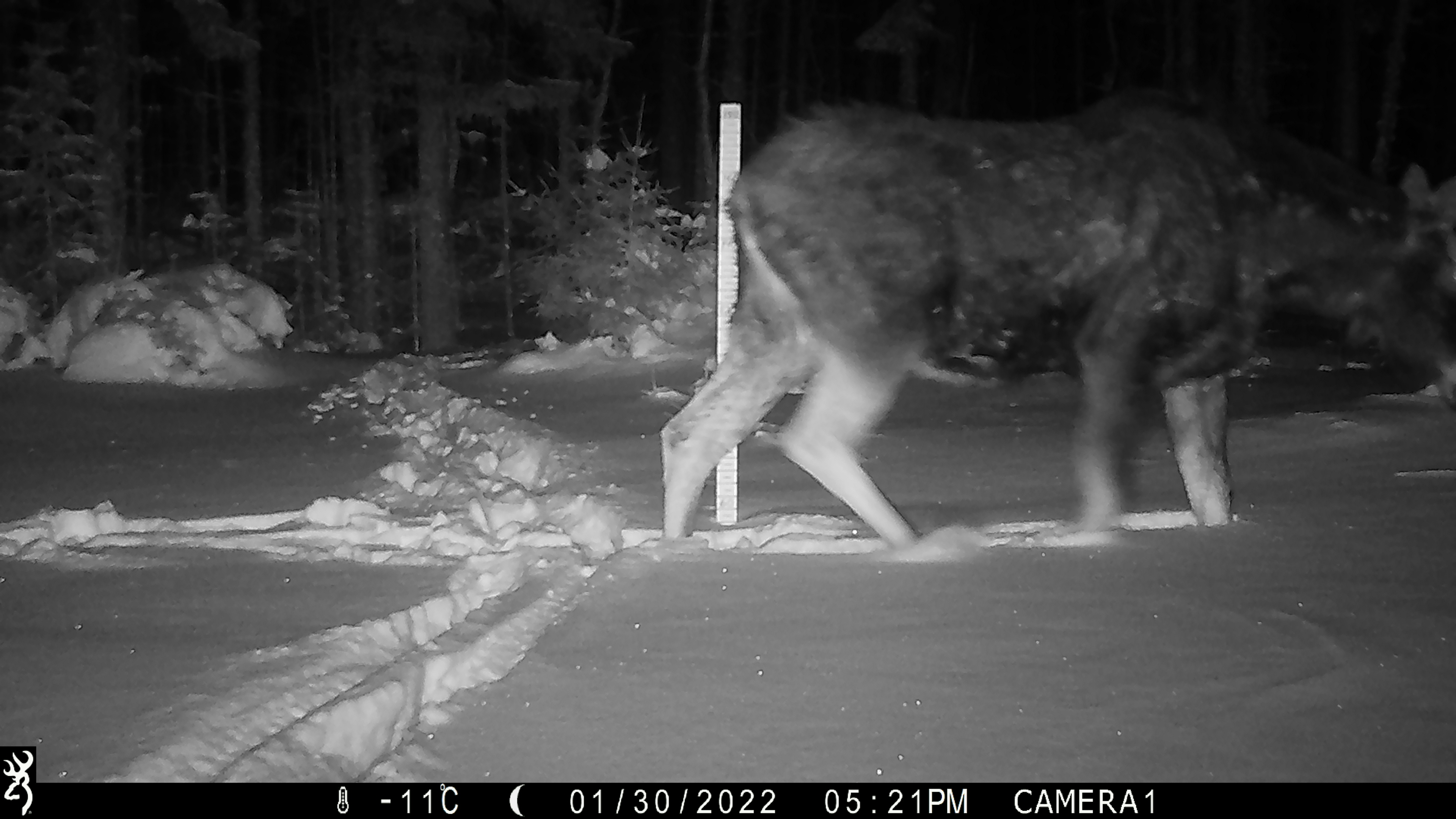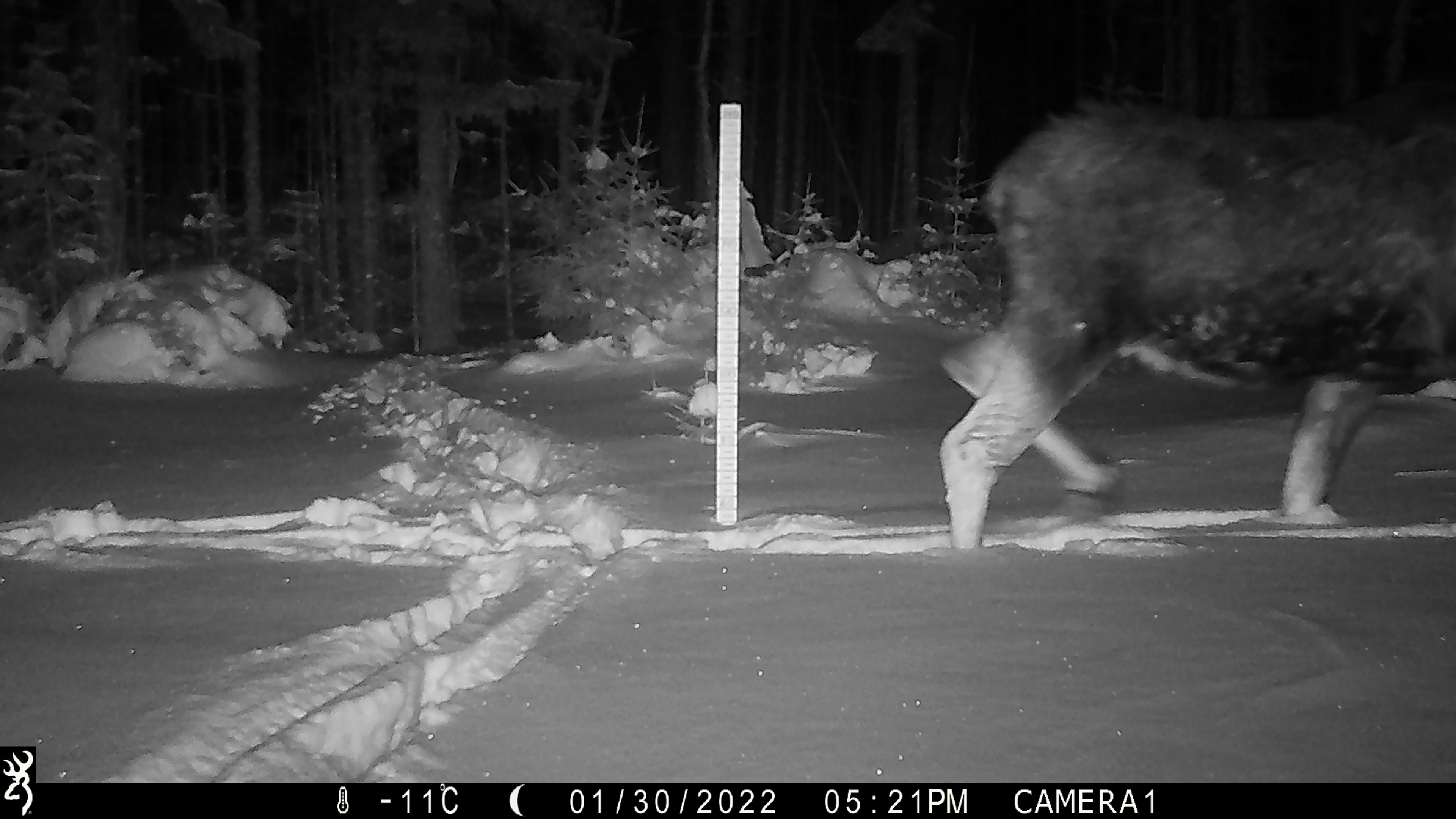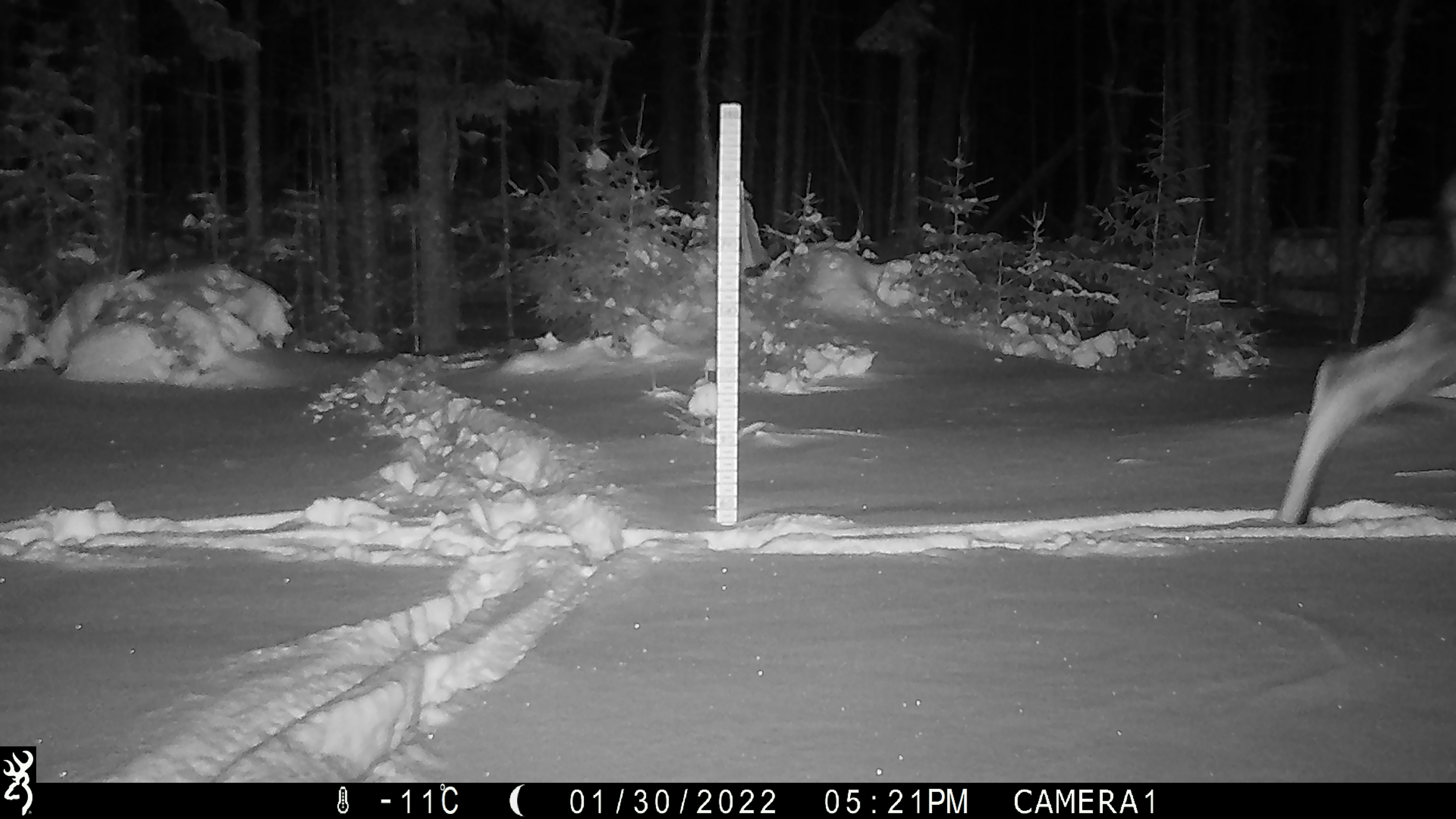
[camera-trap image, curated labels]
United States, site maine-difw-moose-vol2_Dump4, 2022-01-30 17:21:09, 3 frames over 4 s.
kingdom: Animalia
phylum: Chordata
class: Mammalia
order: Artiodactyla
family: Cervidae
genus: Alces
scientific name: Alces alces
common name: moose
Moose (Alces alces).